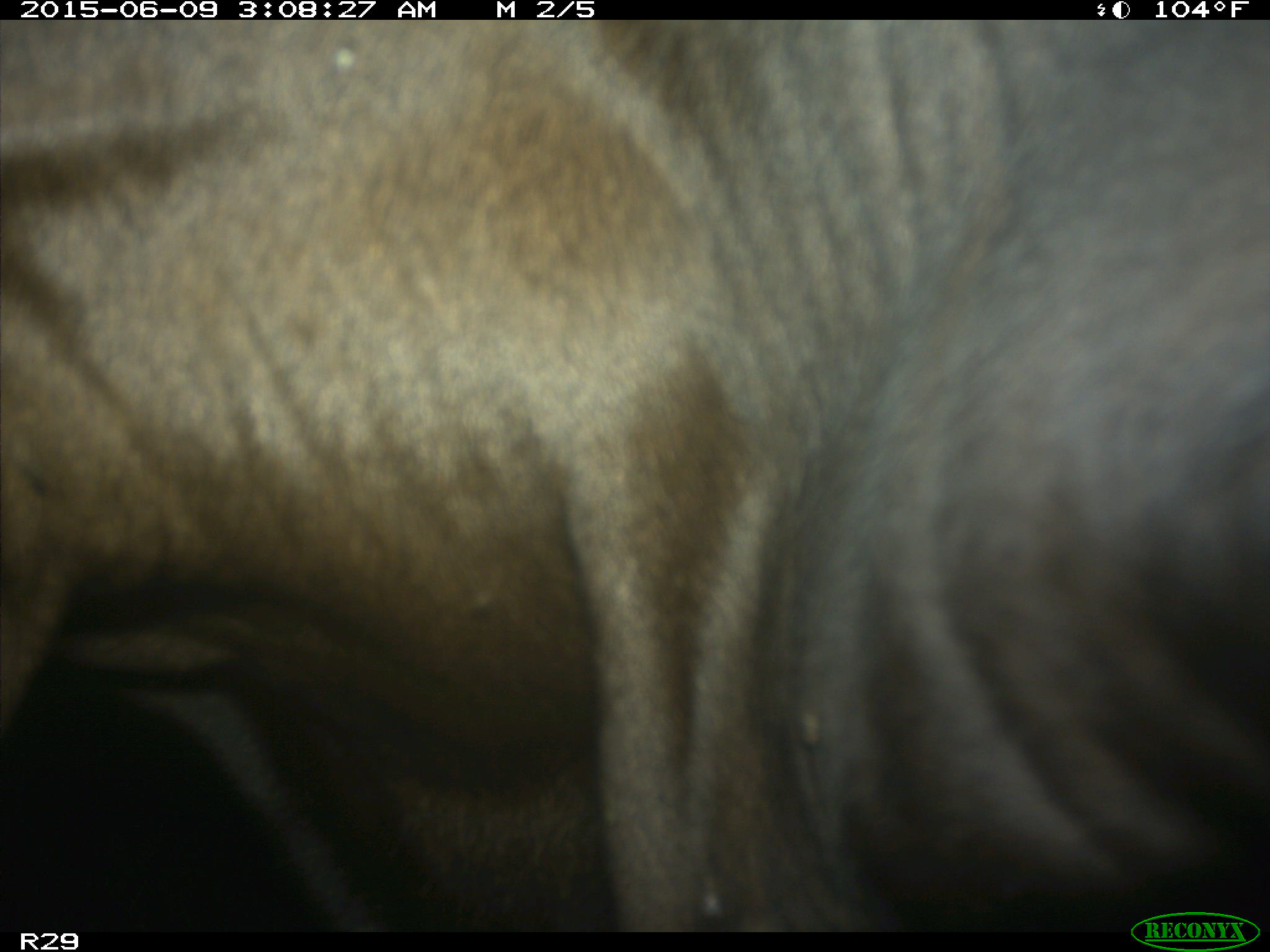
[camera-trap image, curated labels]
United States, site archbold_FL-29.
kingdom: Animalia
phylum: Chordata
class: Mammalia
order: Artiodactyla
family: Bovidae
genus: Bos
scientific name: Bos taurus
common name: domestic cow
Bos taurus (domestic cow).